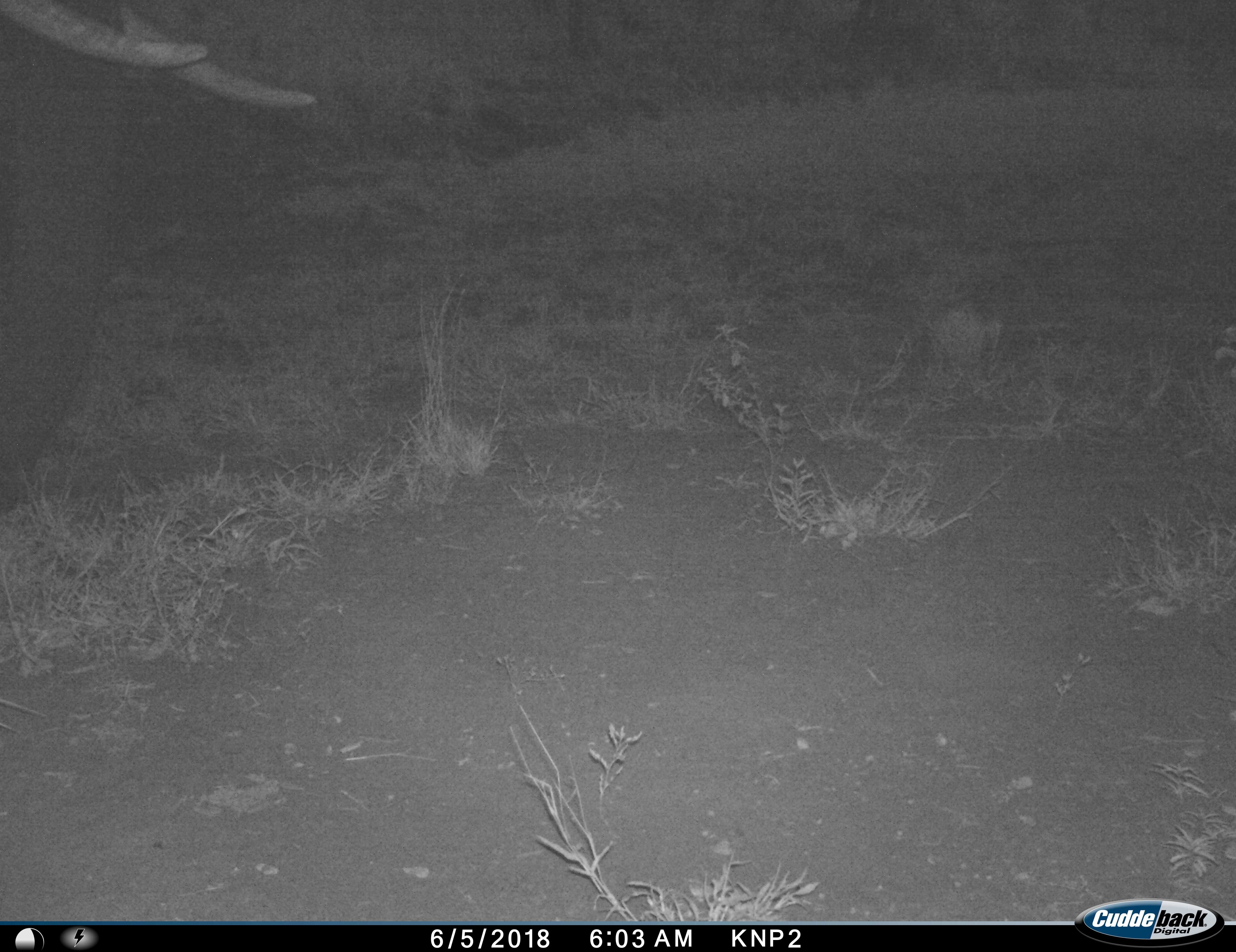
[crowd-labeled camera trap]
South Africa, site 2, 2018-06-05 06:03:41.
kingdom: Animalia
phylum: Chordata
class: Mammalia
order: Proboscidea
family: Elephantidae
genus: Loxodonta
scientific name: Loxodonta africana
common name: african bush elephant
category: elephant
Elephant (african bush elephant) (Loxodonta africana), count 1. Behavior (volunteer vote fractions): standing 83%, resting 0%, moving 17%, interacting 0%. Young present (vote fraction): 0%. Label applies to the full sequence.